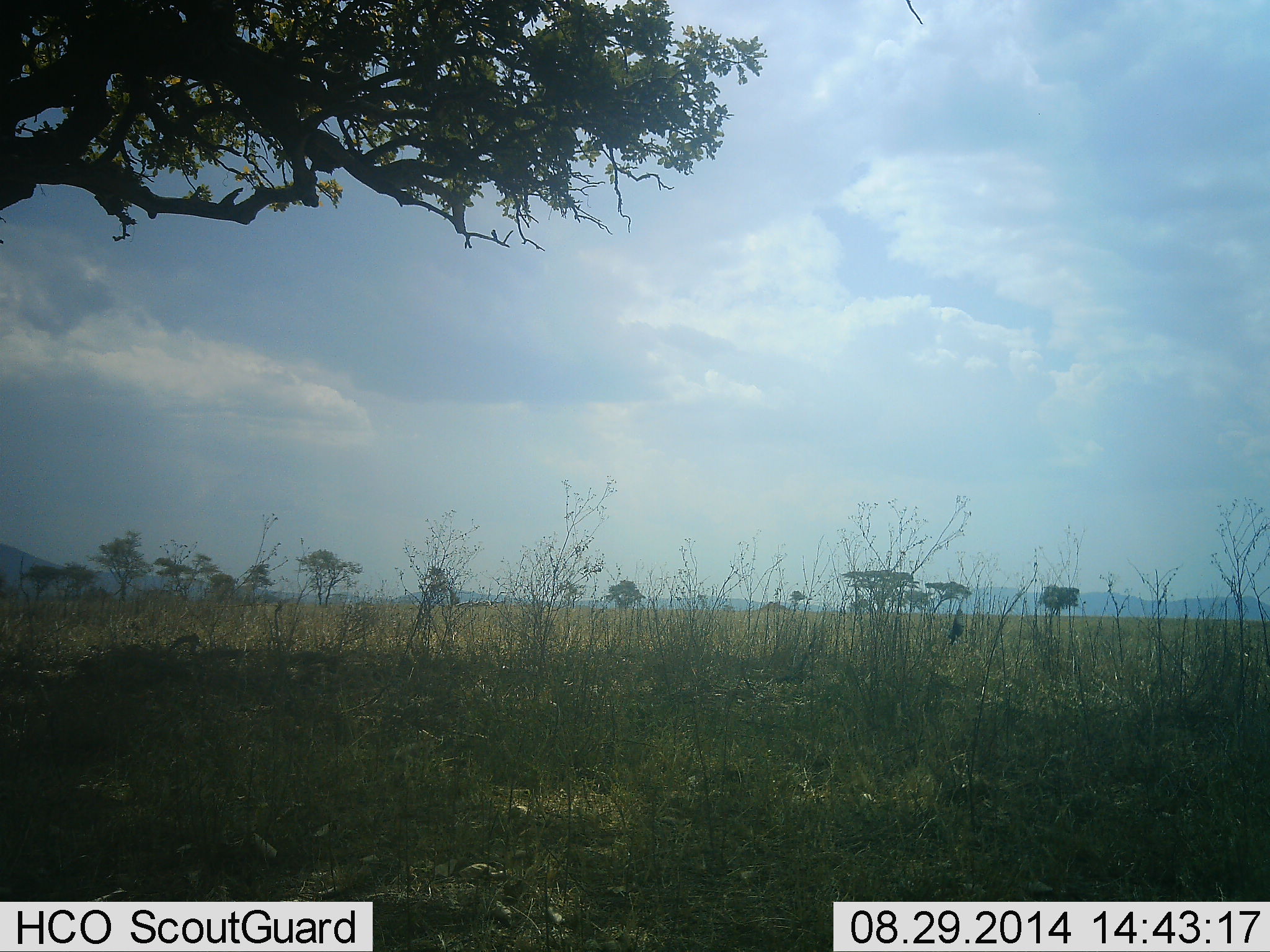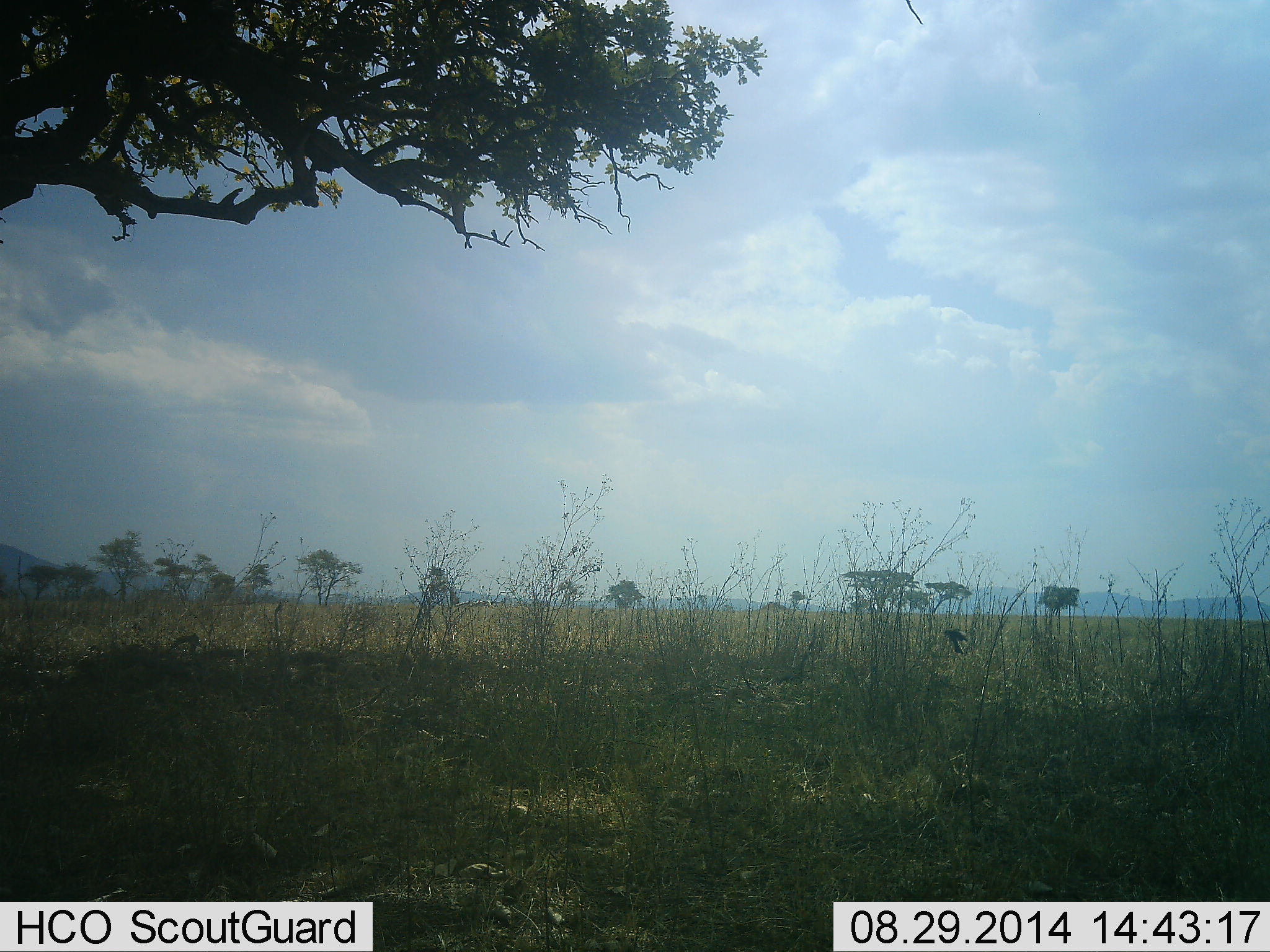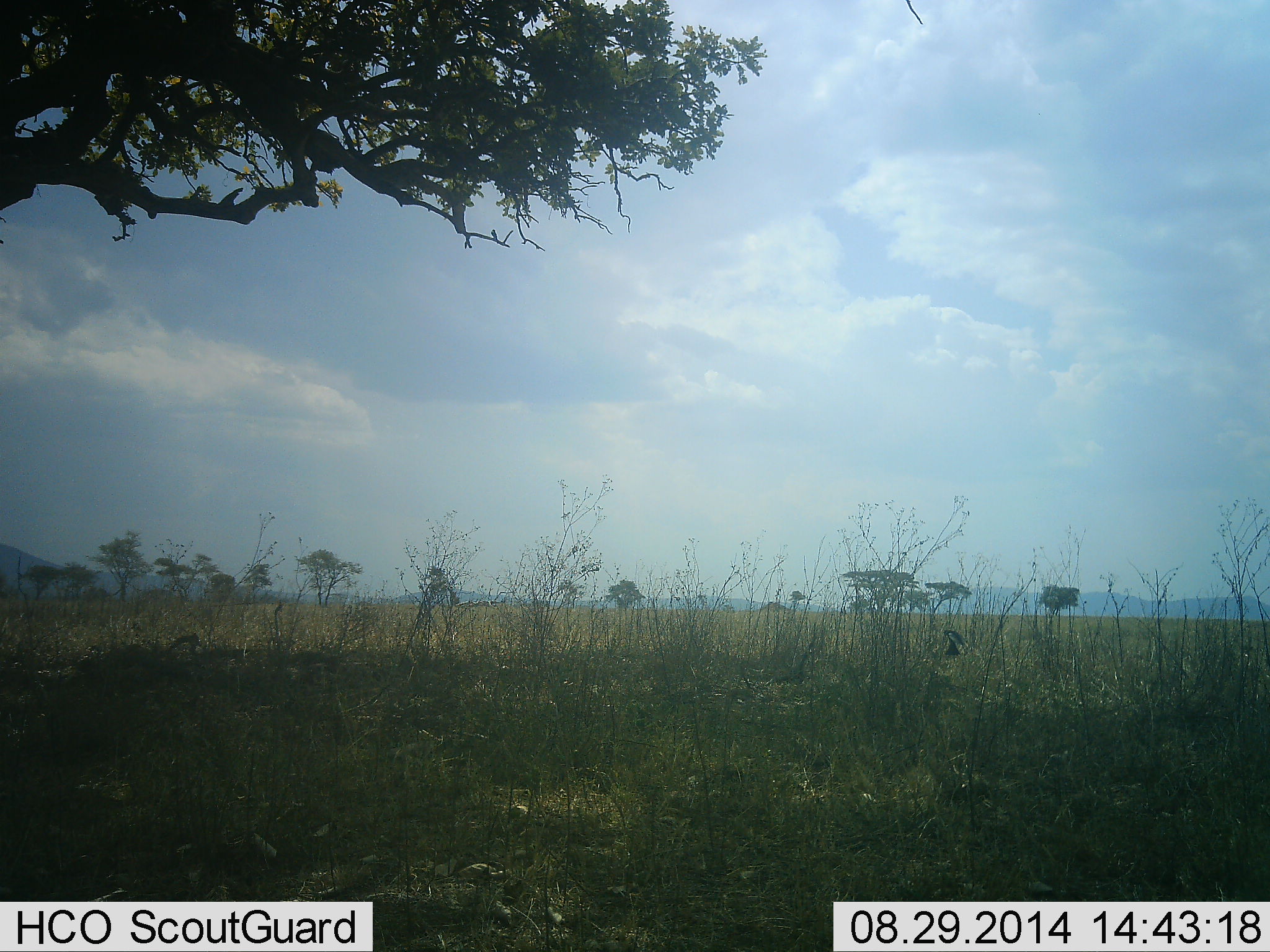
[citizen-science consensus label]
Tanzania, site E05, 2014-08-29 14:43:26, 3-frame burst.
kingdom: Animalia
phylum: Chordata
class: Aves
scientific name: Aves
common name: bird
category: otherbird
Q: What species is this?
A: Otherbird (bird) (Aves).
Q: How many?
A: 1.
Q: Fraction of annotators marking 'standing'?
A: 10%.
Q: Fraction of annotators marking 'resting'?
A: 20%.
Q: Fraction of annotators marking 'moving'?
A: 60%.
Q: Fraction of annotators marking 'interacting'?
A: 0%.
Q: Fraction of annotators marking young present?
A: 0%.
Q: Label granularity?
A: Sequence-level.